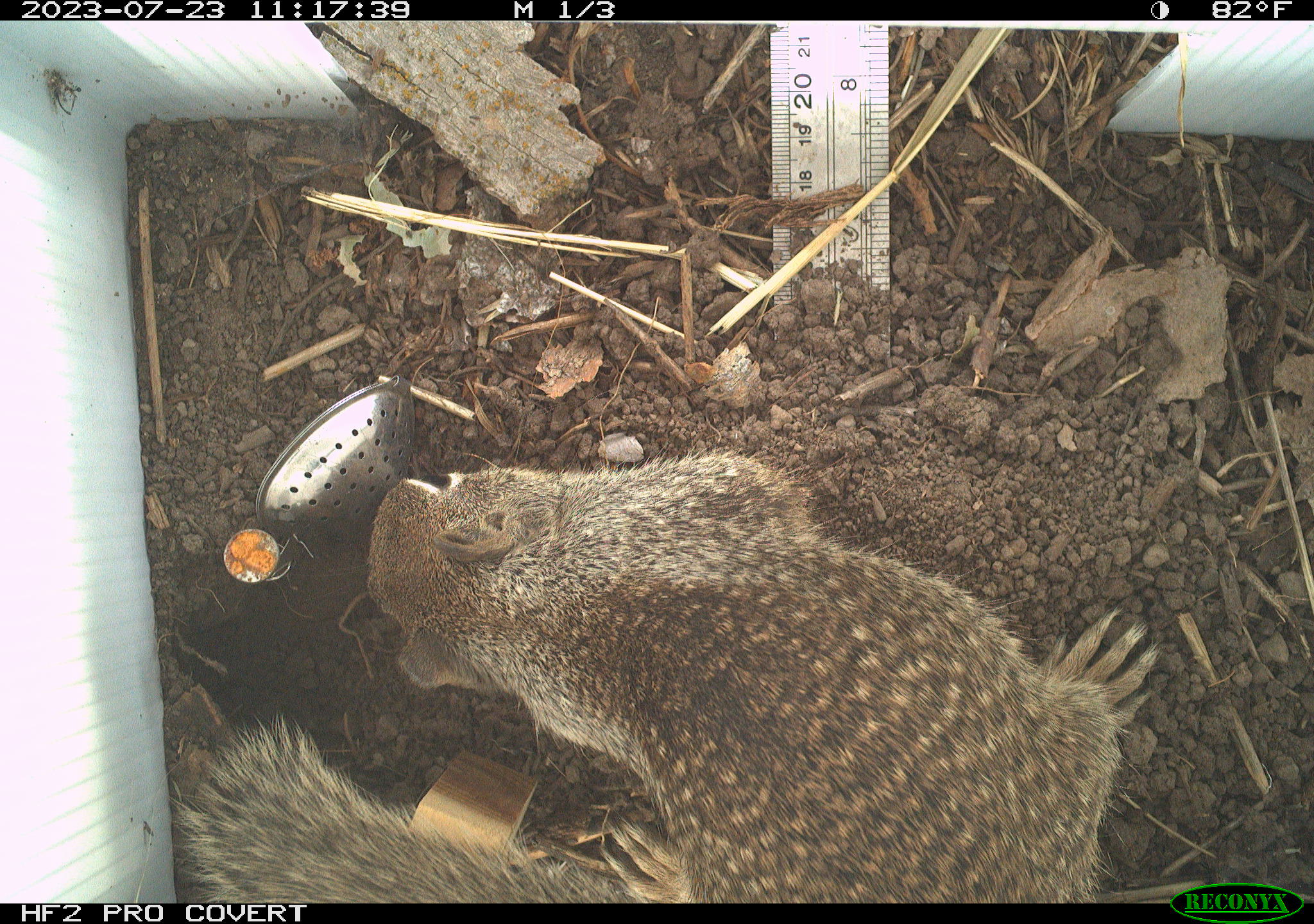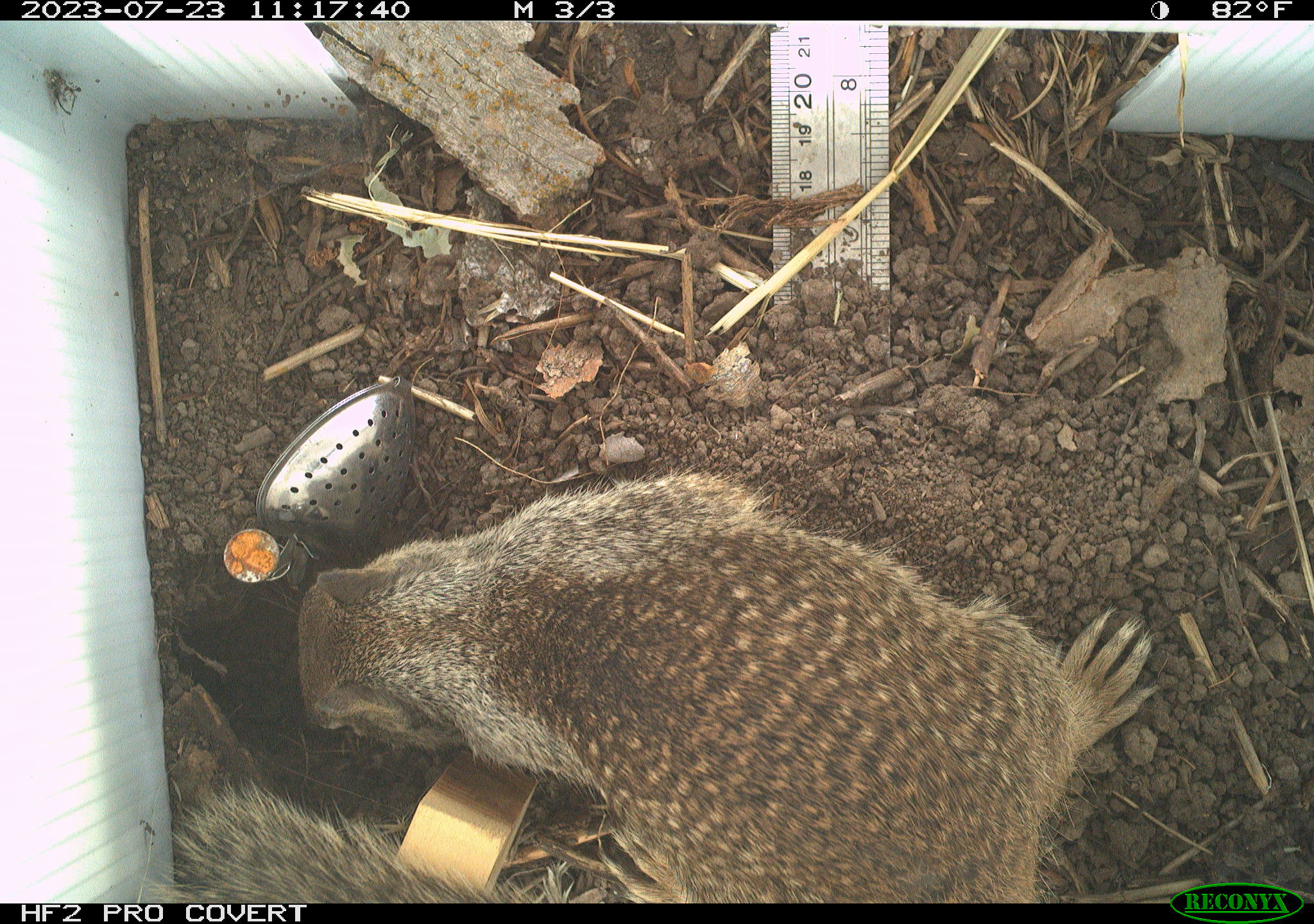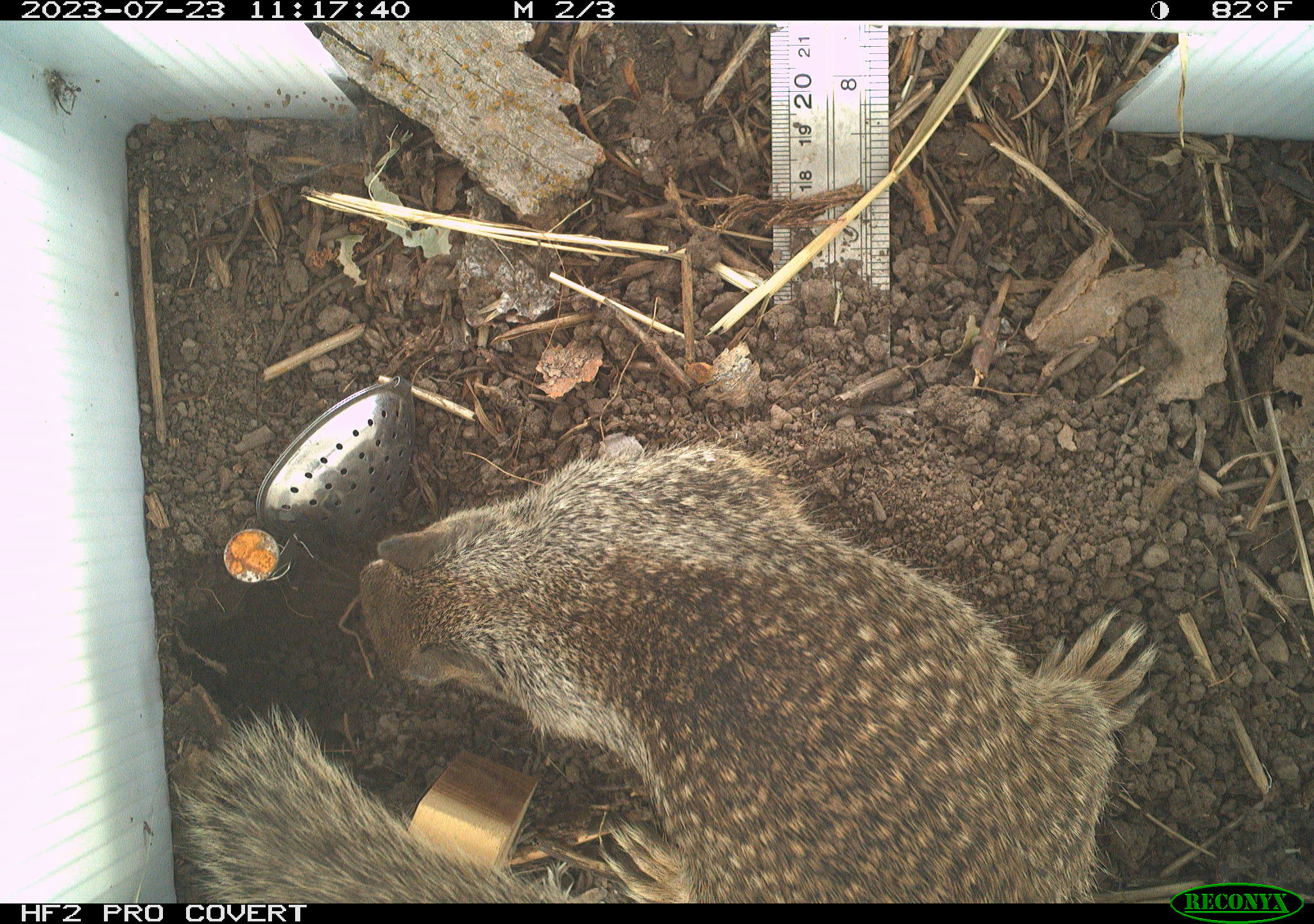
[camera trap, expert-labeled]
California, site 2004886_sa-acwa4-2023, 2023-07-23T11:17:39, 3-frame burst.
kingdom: Animalia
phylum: Chordata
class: Mammalia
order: Rodentia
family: Sciuridae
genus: Otospermophilus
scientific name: Otospermophilus beecheyi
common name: california ground squirrel